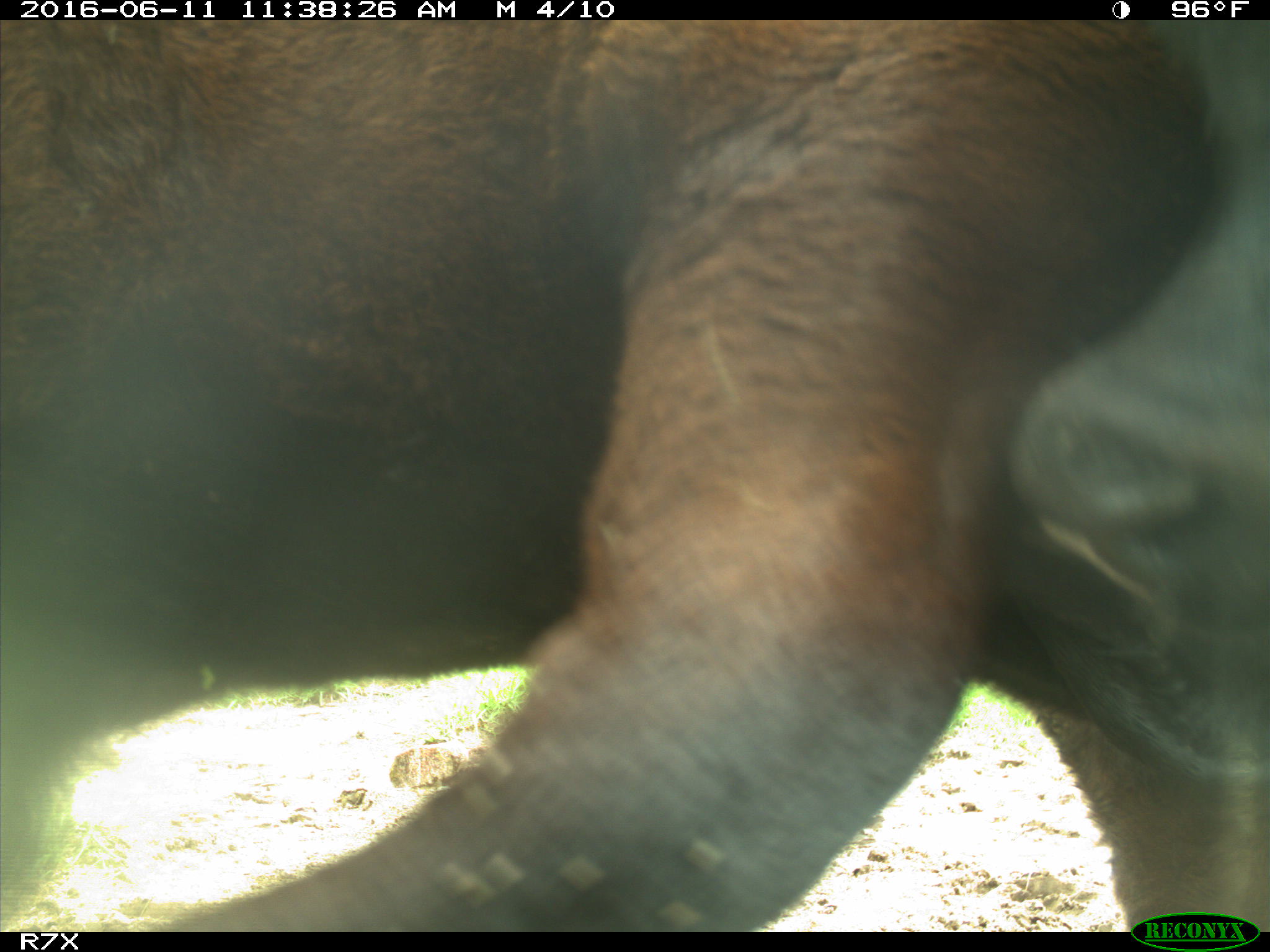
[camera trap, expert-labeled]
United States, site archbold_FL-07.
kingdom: Animalia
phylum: Chordata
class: Mammalia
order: Artiodactyla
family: Bovidae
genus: Bos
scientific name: Bos taurus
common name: domestic cow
Bos taurus (domestic cow).